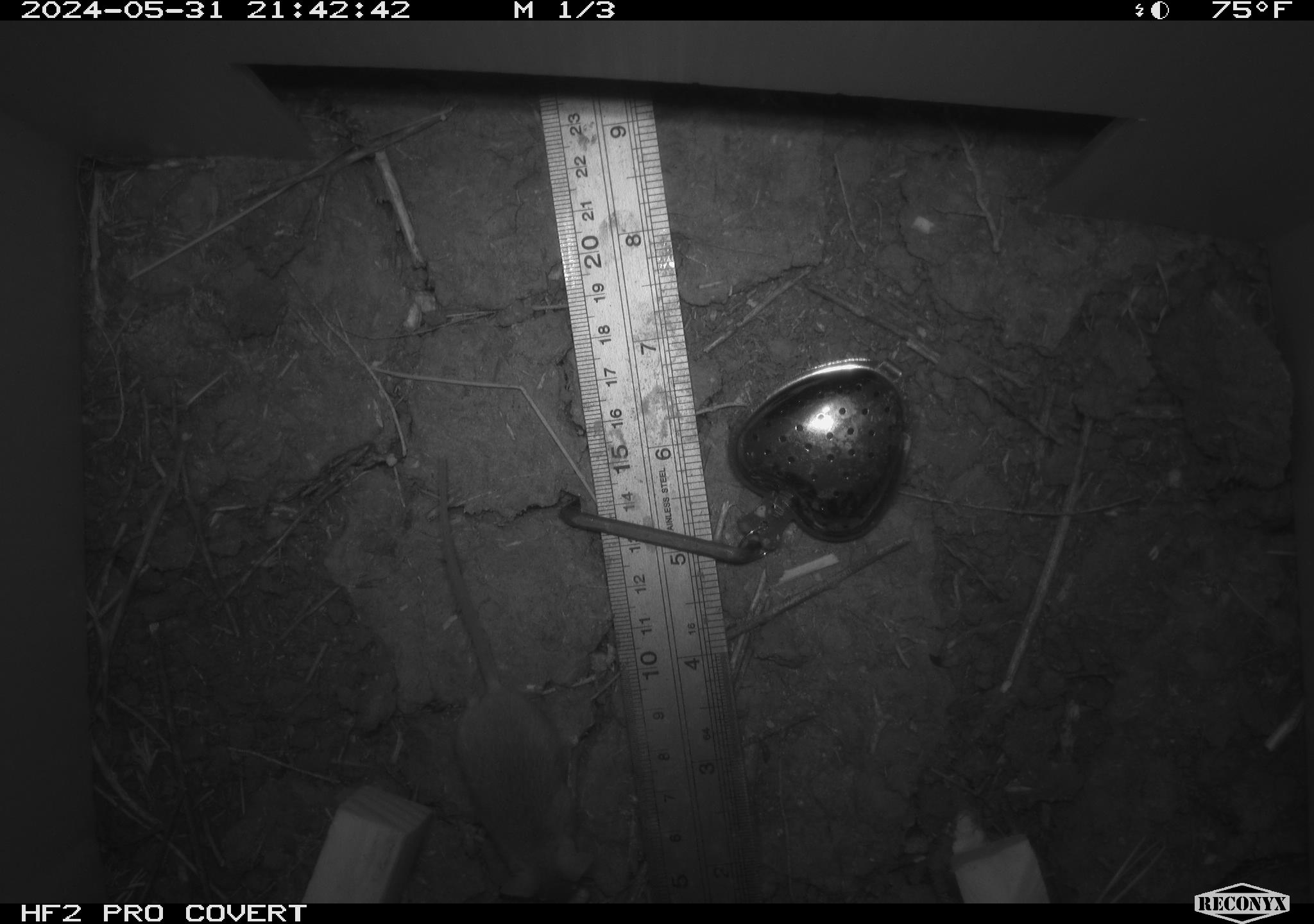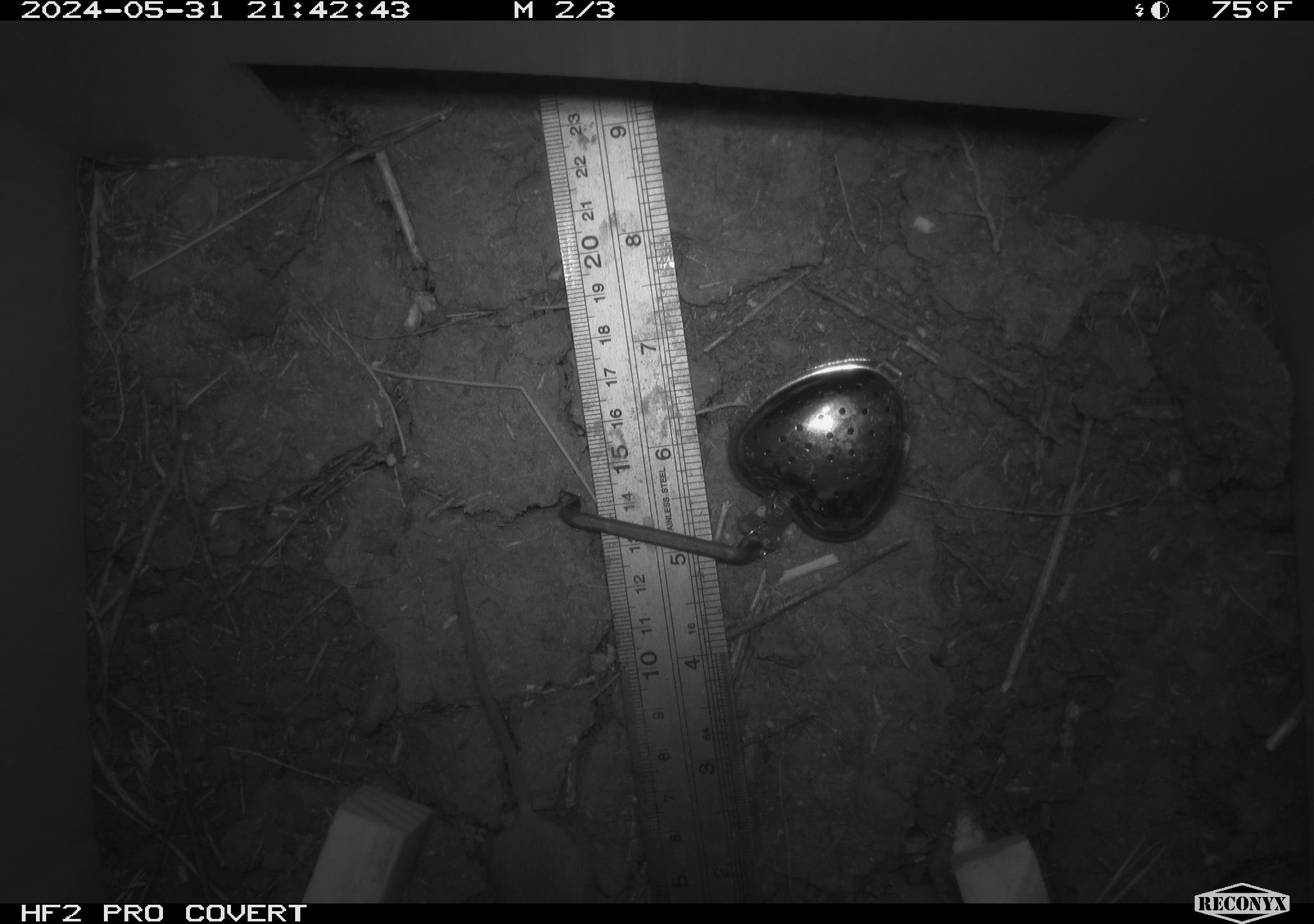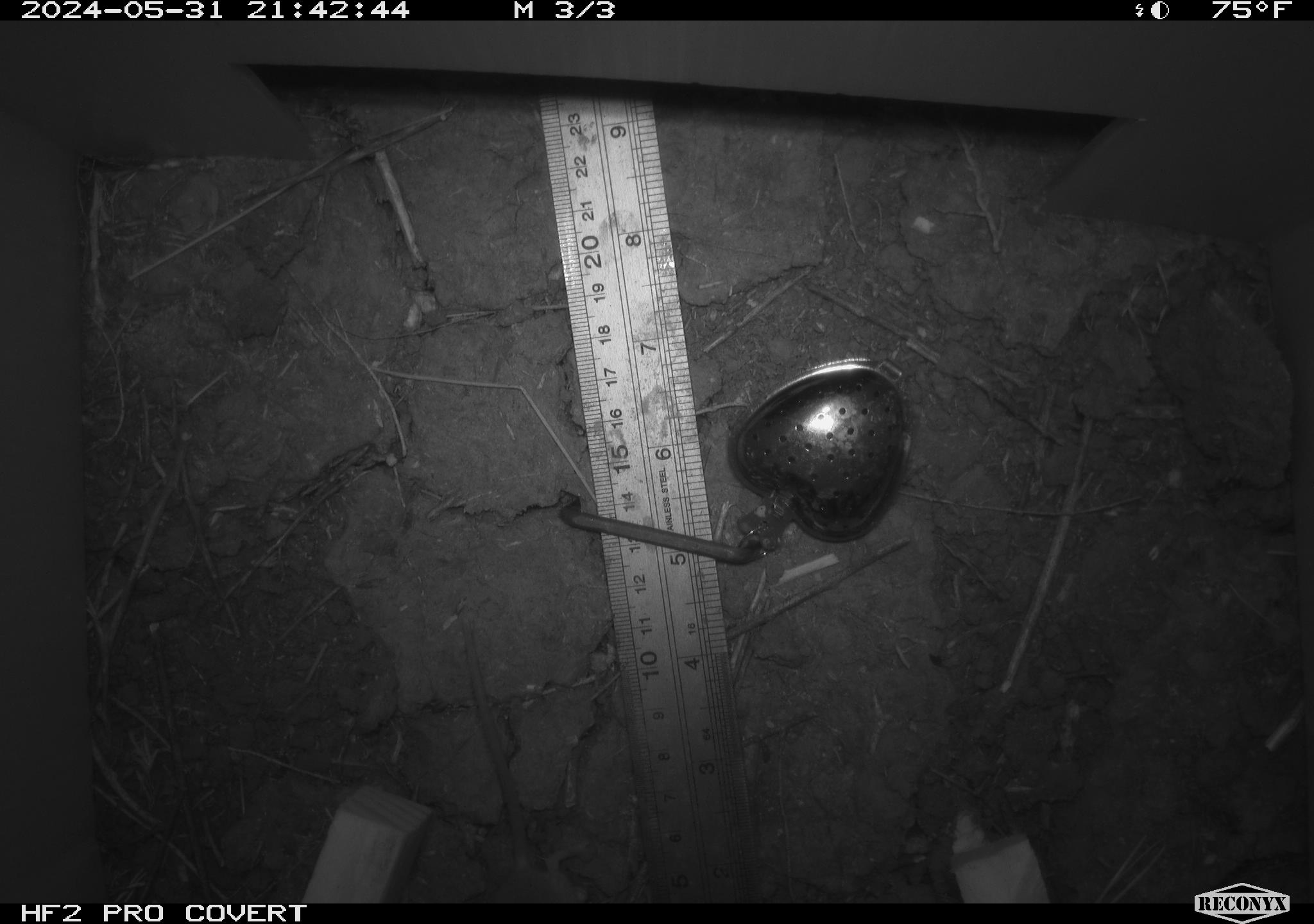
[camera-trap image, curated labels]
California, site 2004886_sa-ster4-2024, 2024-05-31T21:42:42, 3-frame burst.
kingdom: Animalia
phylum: Chordata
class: Mammalia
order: Rodentia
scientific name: Rodentia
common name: mouse species